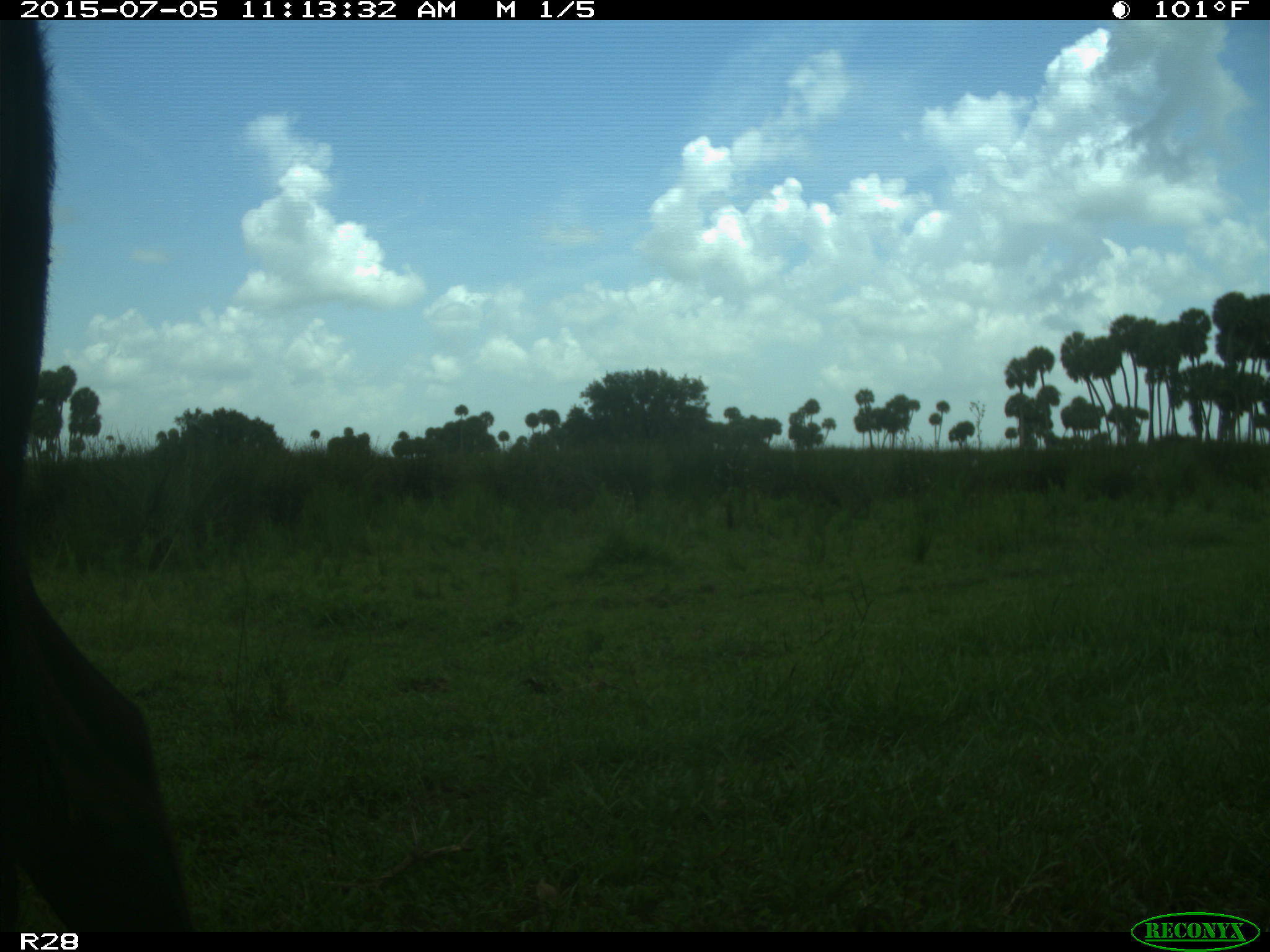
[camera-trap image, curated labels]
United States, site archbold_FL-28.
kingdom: Animalia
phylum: Chordata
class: Mammalia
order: Artiodactyla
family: Bovidae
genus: Bos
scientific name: Bos taurus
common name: domestic cow